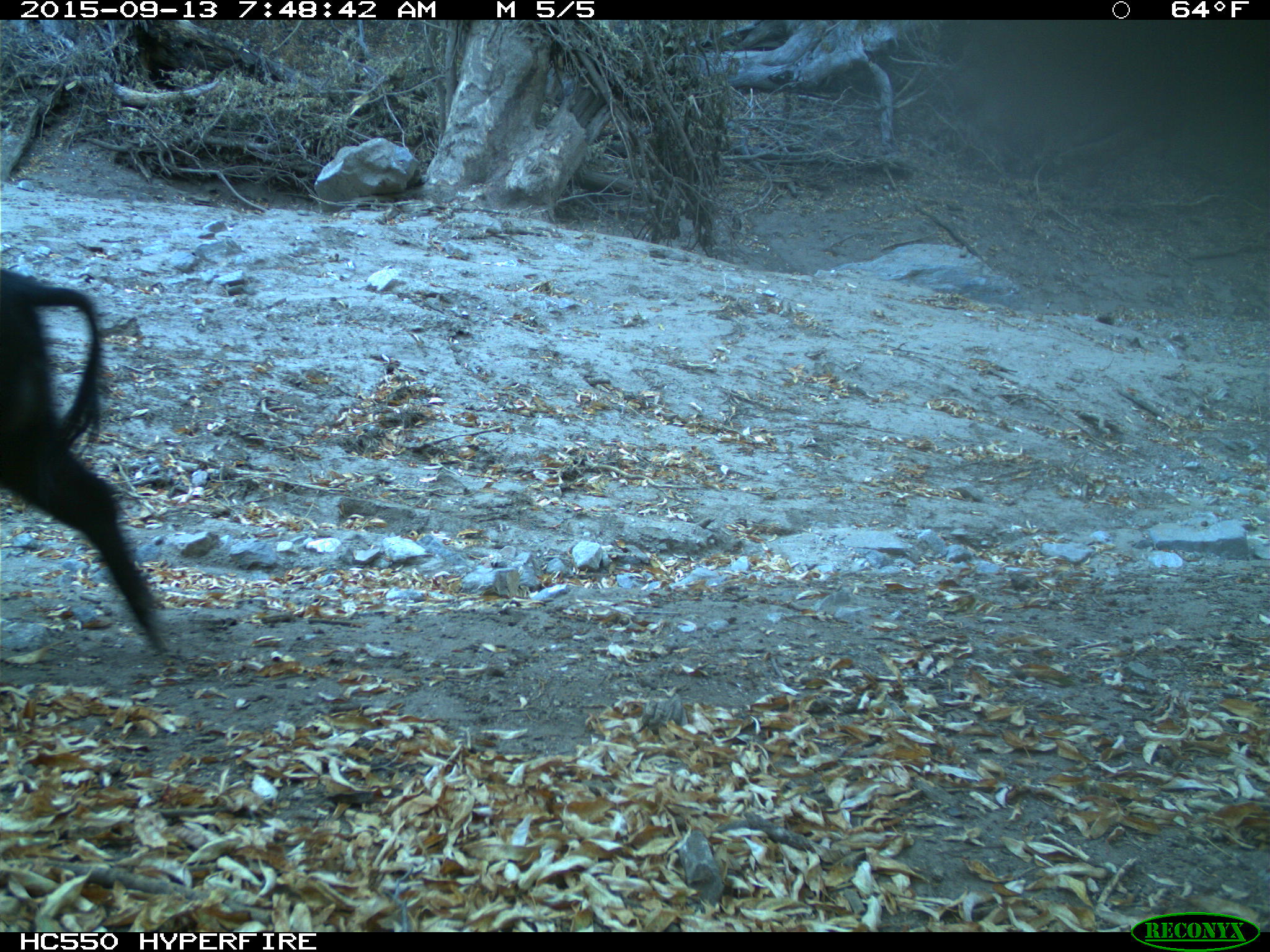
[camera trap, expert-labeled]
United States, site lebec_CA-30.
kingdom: Animalia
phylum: Chordata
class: Mammalia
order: Artiodactyla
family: Suidae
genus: Sus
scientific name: Sus scrofa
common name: wild boar